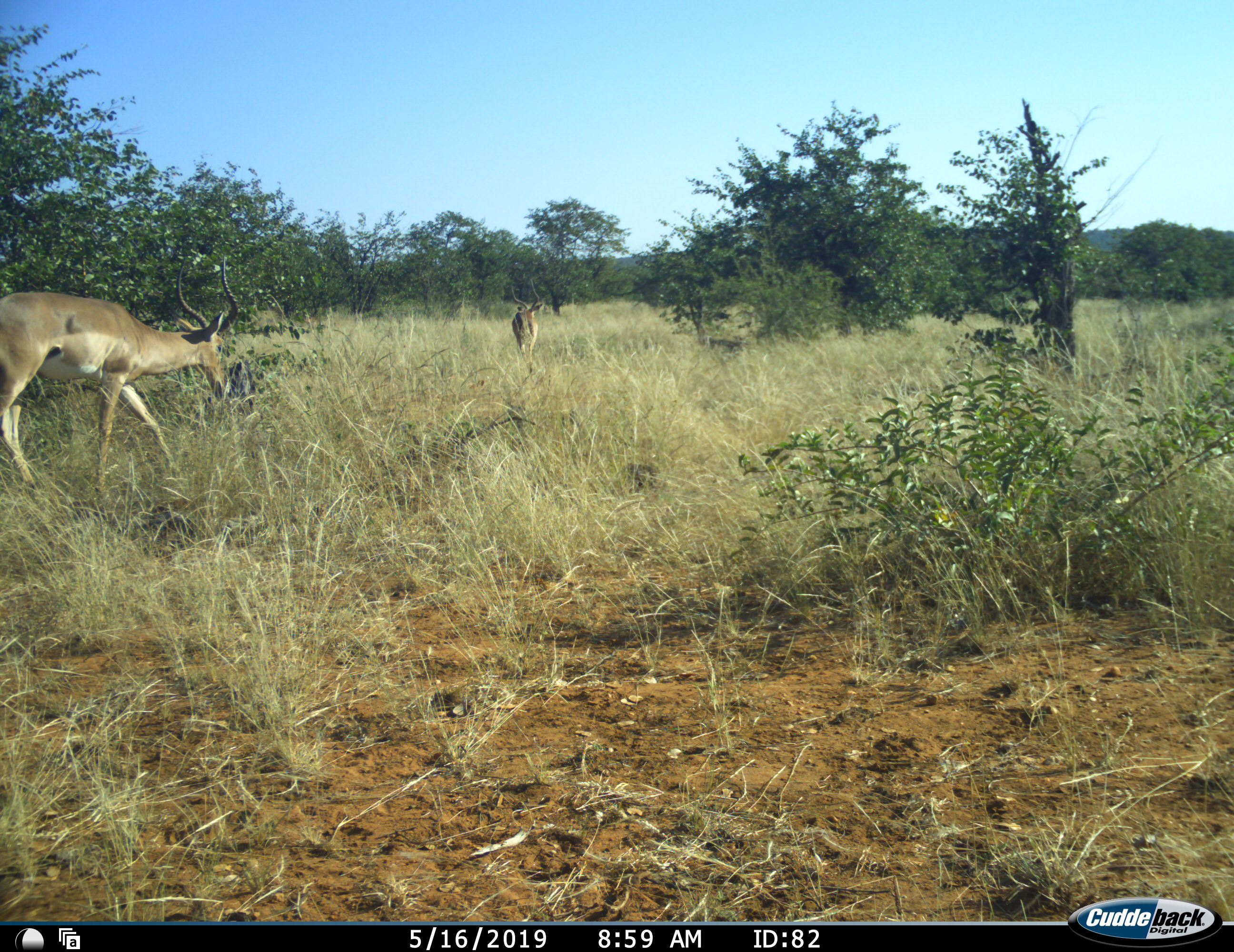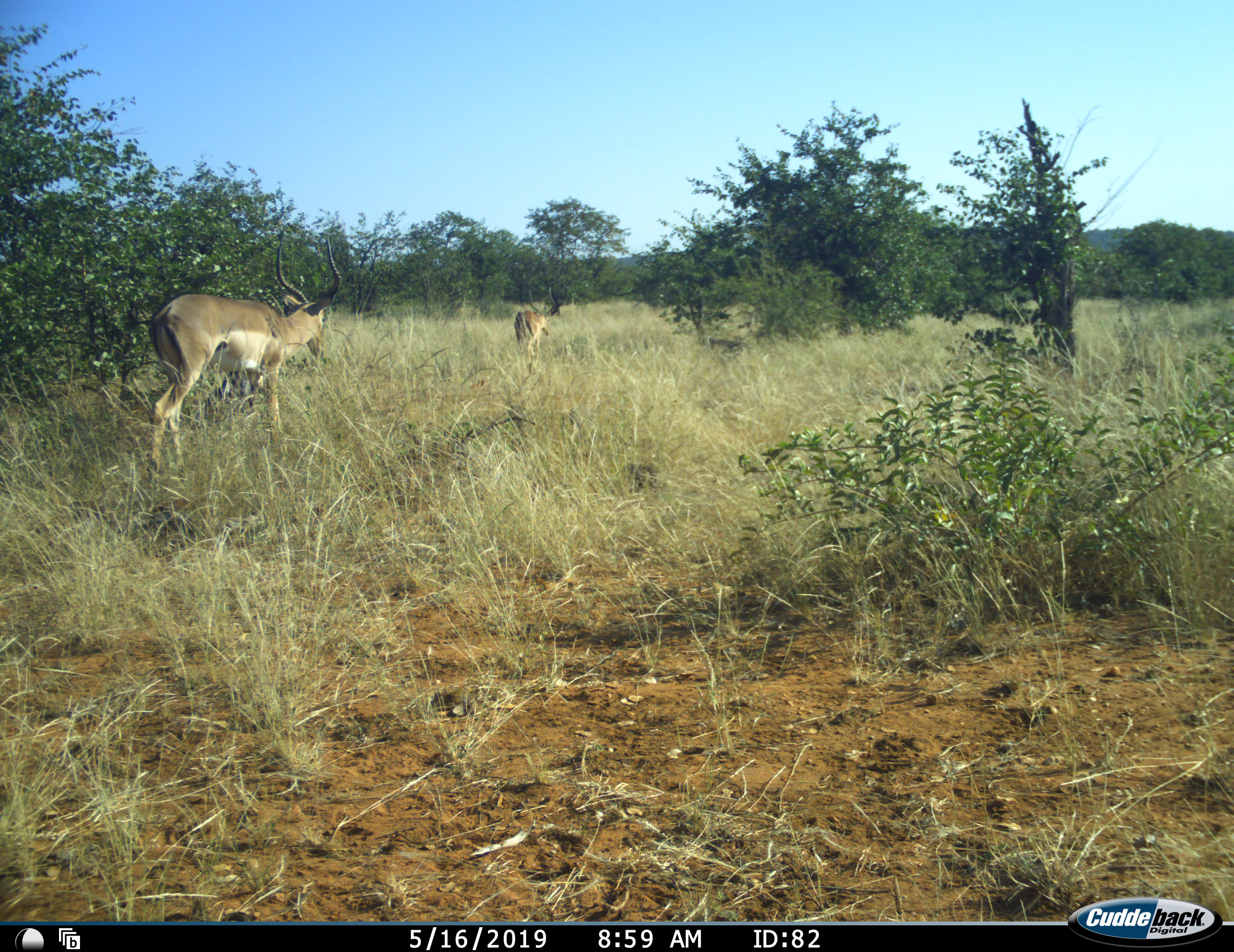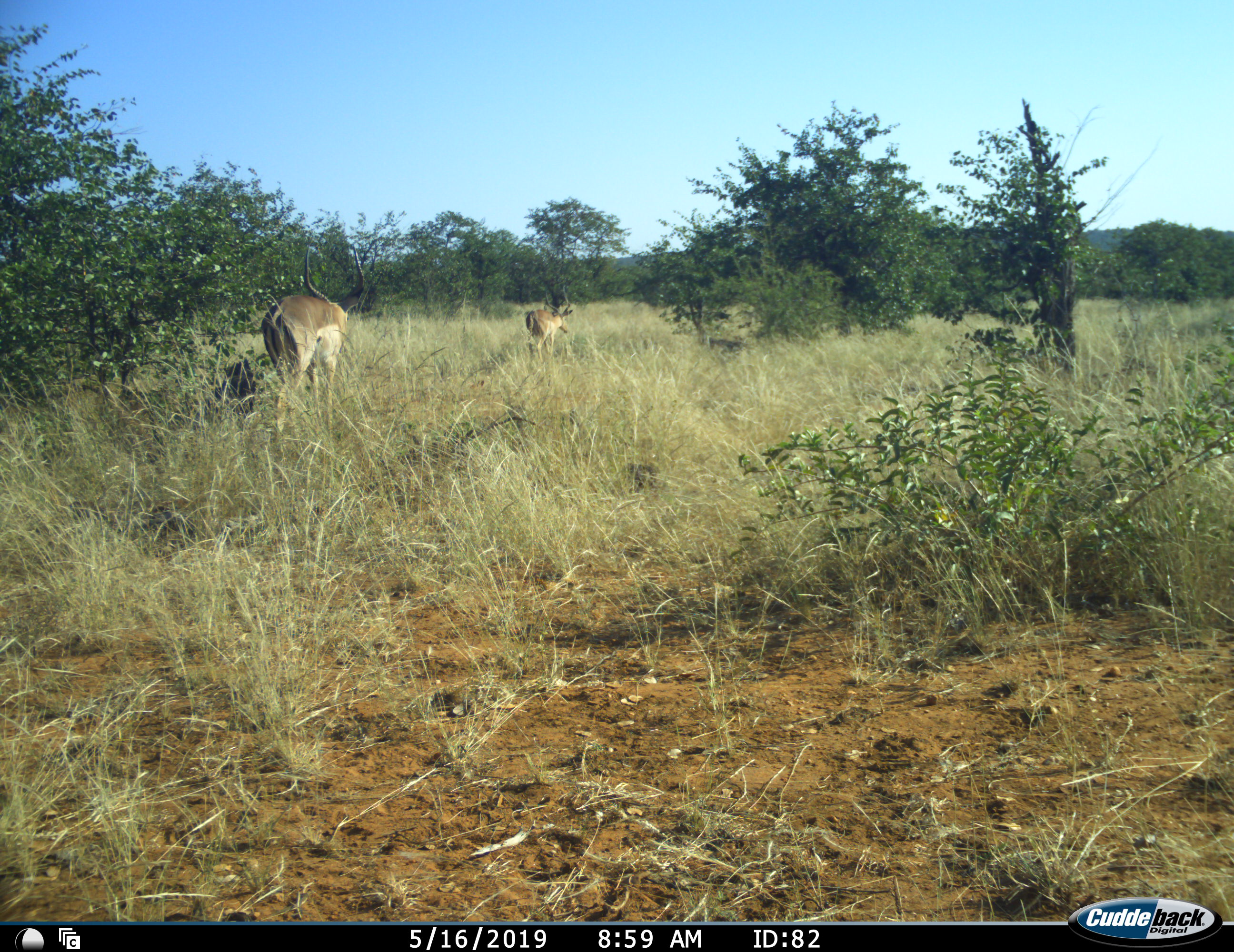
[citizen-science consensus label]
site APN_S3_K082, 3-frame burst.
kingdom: Animalia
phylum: Chordata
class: Mammalia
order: Artiodactyla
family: Bovidae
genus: Aepyceros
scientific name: Aepyceros melampus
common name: impala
Impala (Aepyceros melampus), count 2. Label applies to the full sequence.